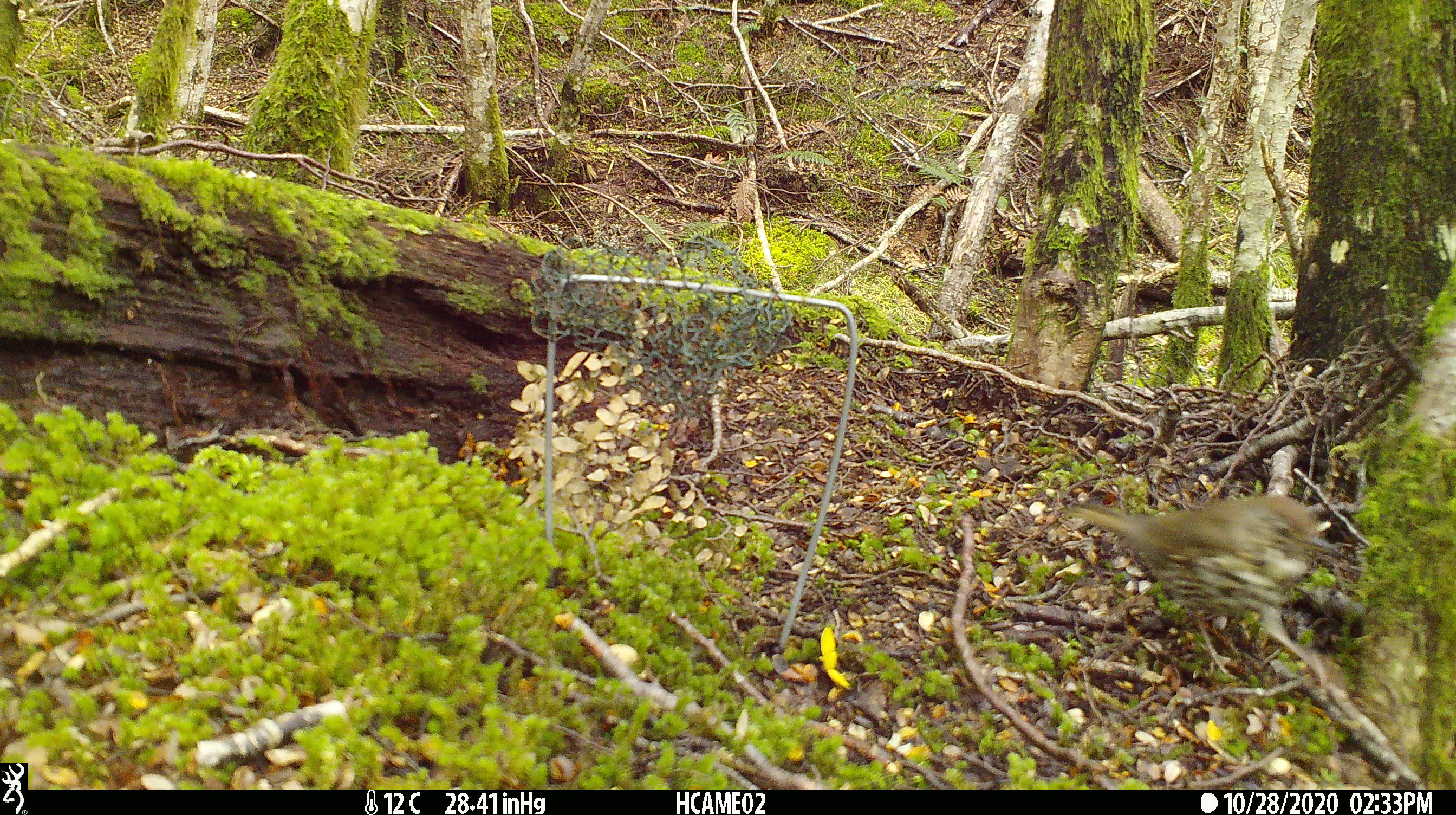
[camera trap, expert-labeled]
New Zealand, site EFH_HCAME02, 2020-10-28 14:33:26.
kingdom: Animalia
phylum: Chordata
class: Aves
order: Passeriformes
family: Turdidae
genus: Turdus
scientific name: Turdus philomelos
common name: song thrush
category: thrush